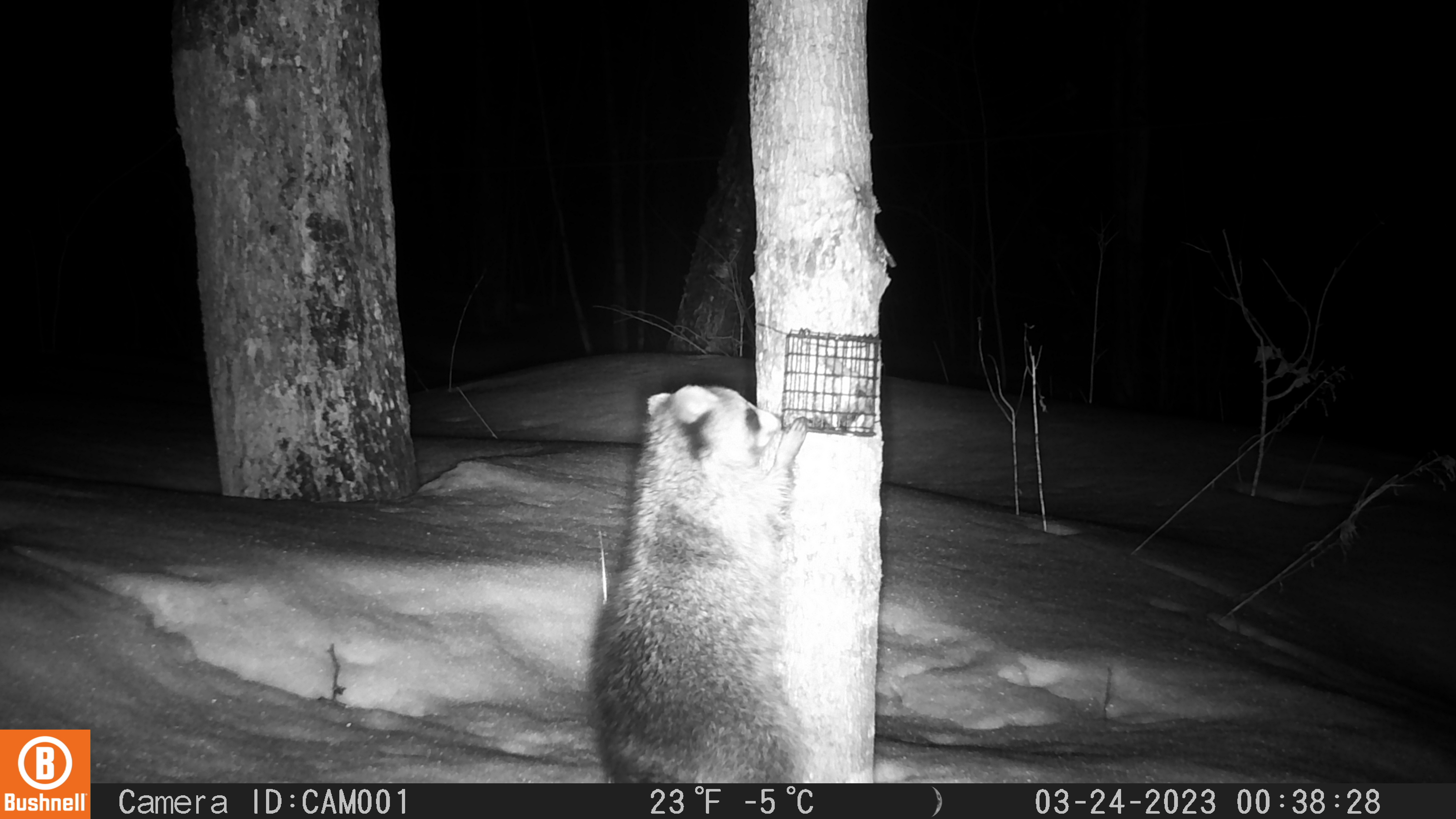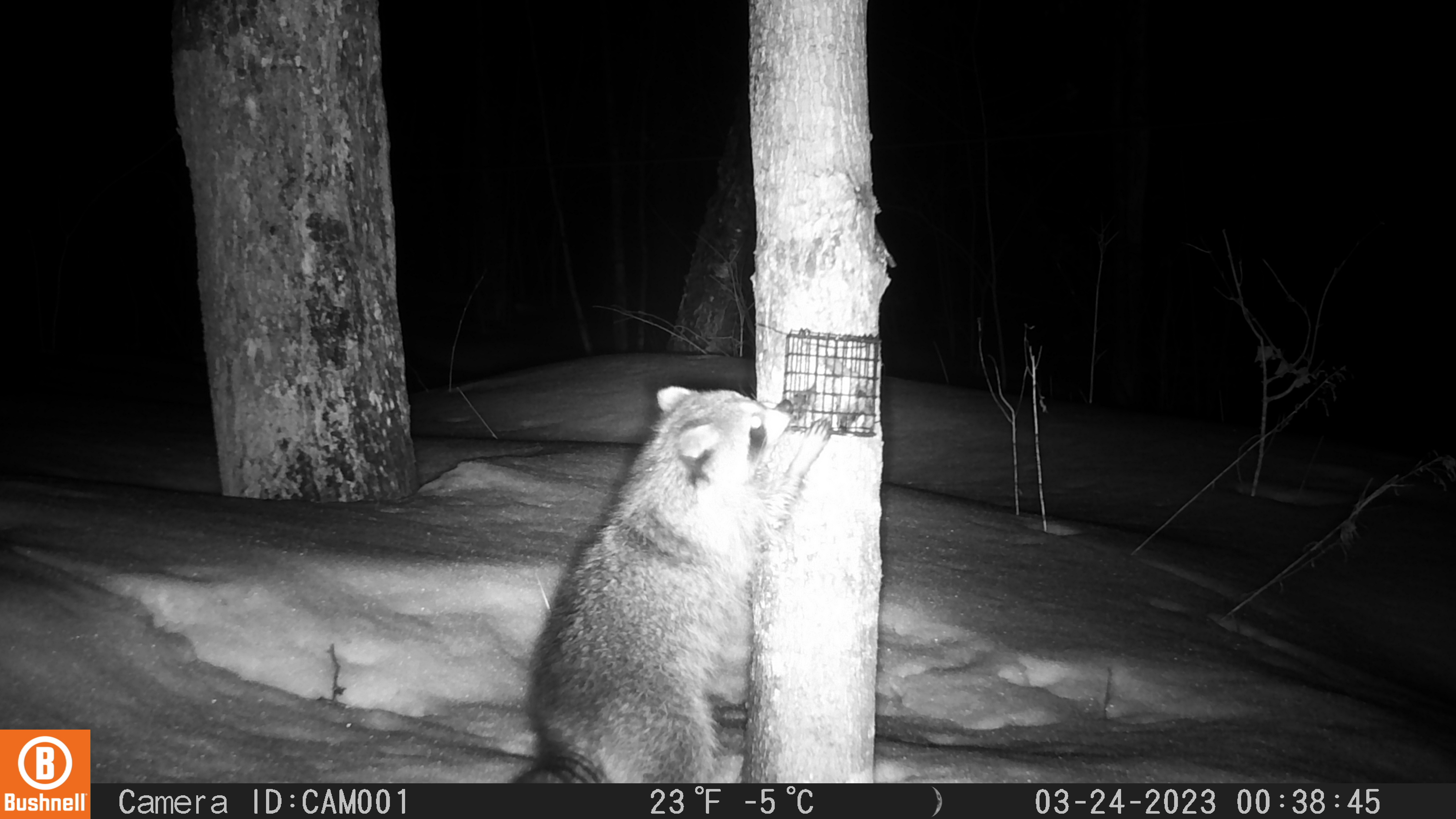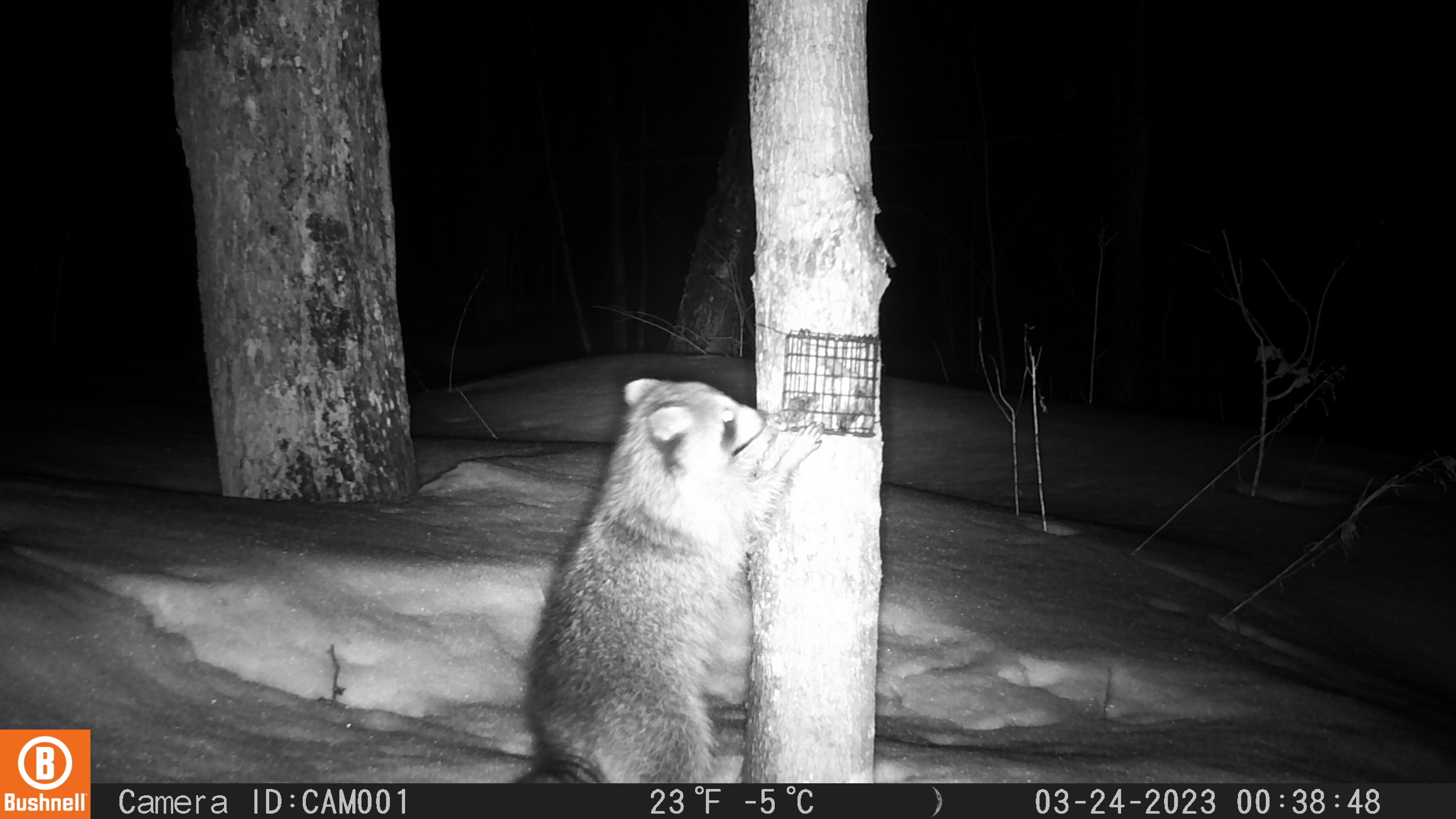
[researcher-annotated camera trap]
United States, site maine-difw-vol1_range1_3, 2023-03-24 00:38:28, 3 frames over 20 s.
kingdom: Animalia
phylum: Chordata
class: Mammalia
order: Carnivora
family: Procyonidae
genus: Procyon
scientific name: Procyon lotor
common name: raccoon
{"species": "raccoon (Procyon lotor)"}